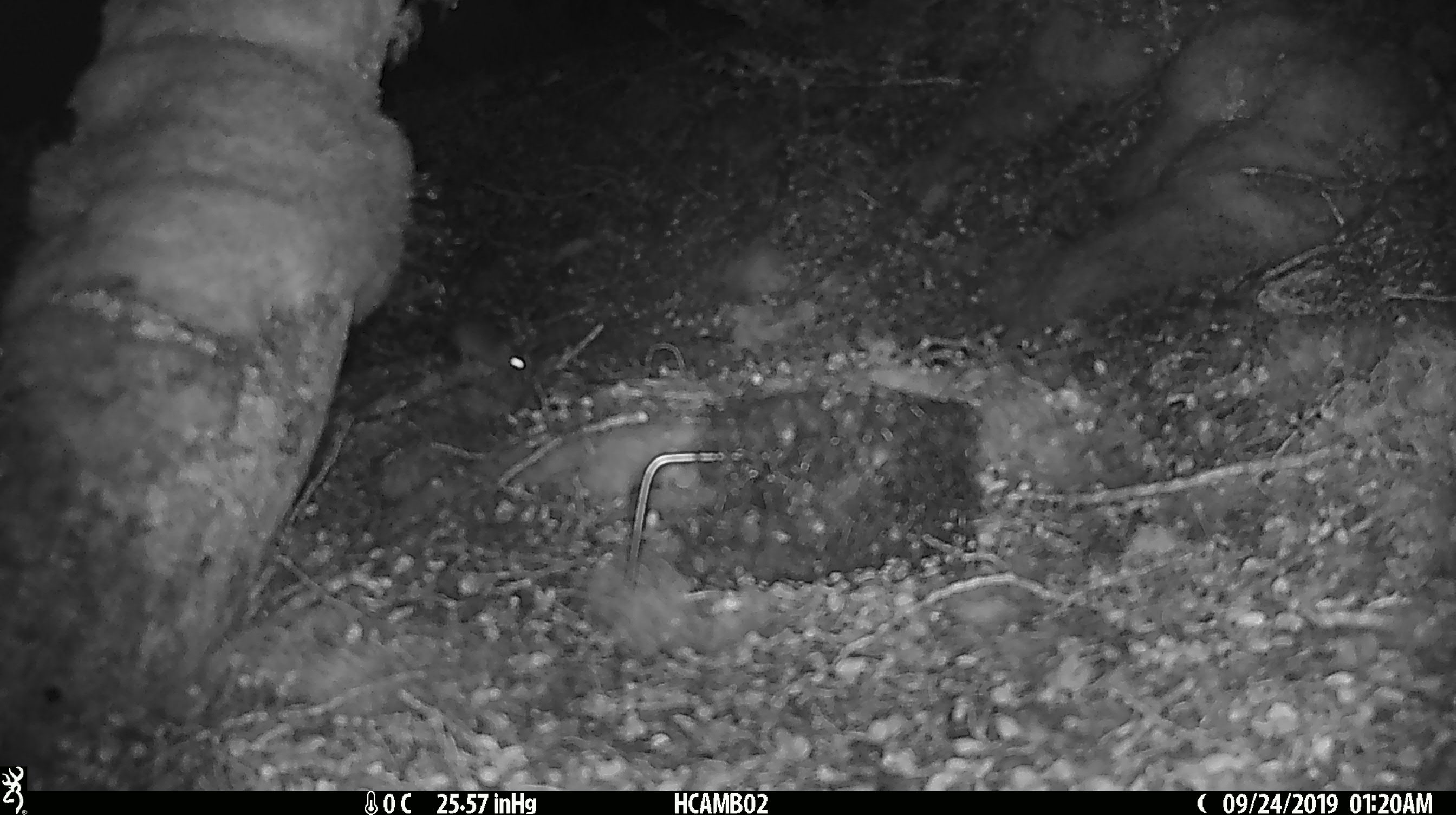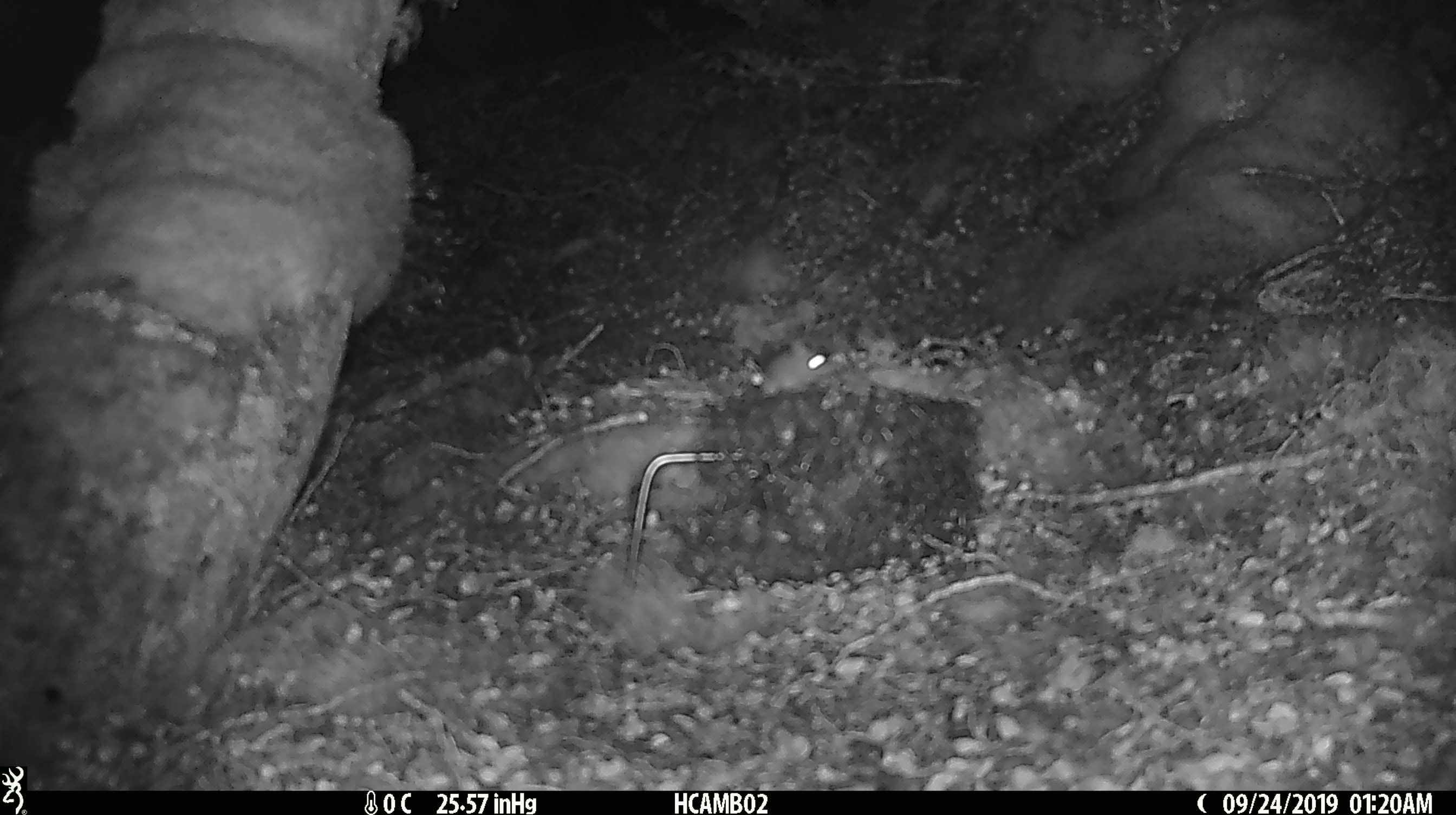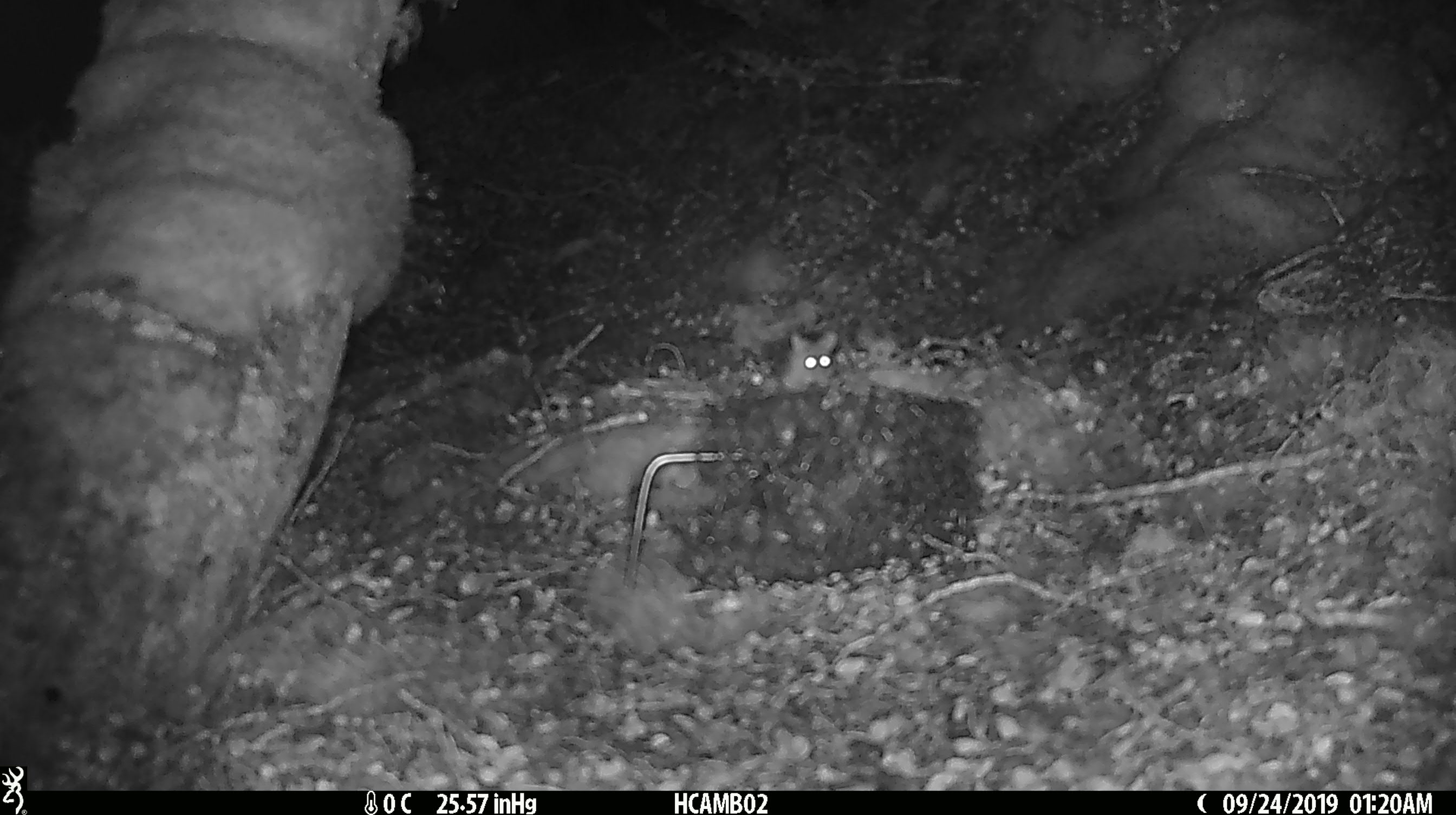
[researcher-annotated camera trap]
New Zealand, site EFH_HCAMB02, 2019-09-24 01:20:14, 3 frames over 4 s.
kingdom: Animalia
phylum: Chordata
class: Mammalia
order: Rodentia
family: Muridae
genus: Mus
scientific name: Mus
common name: mouse